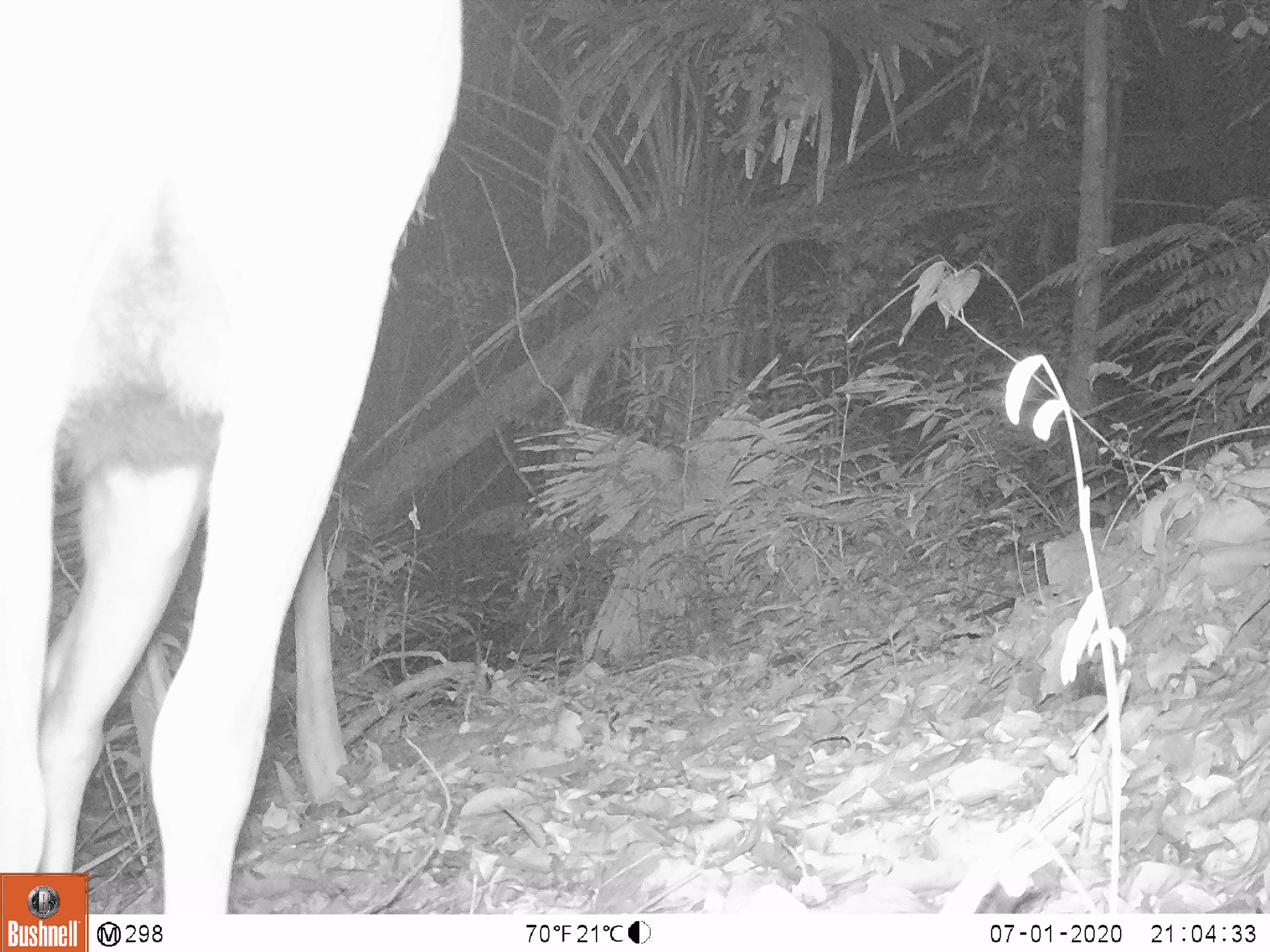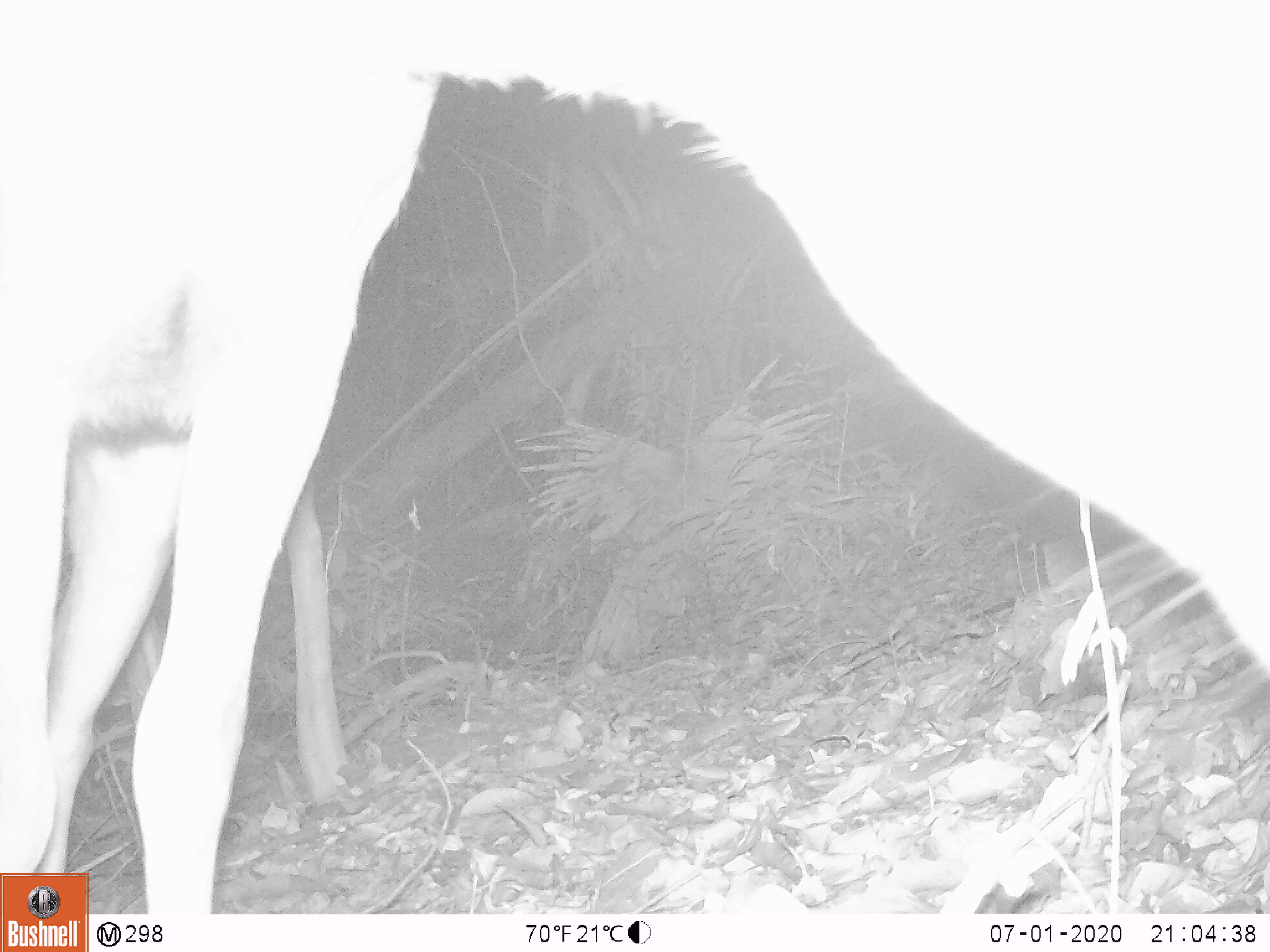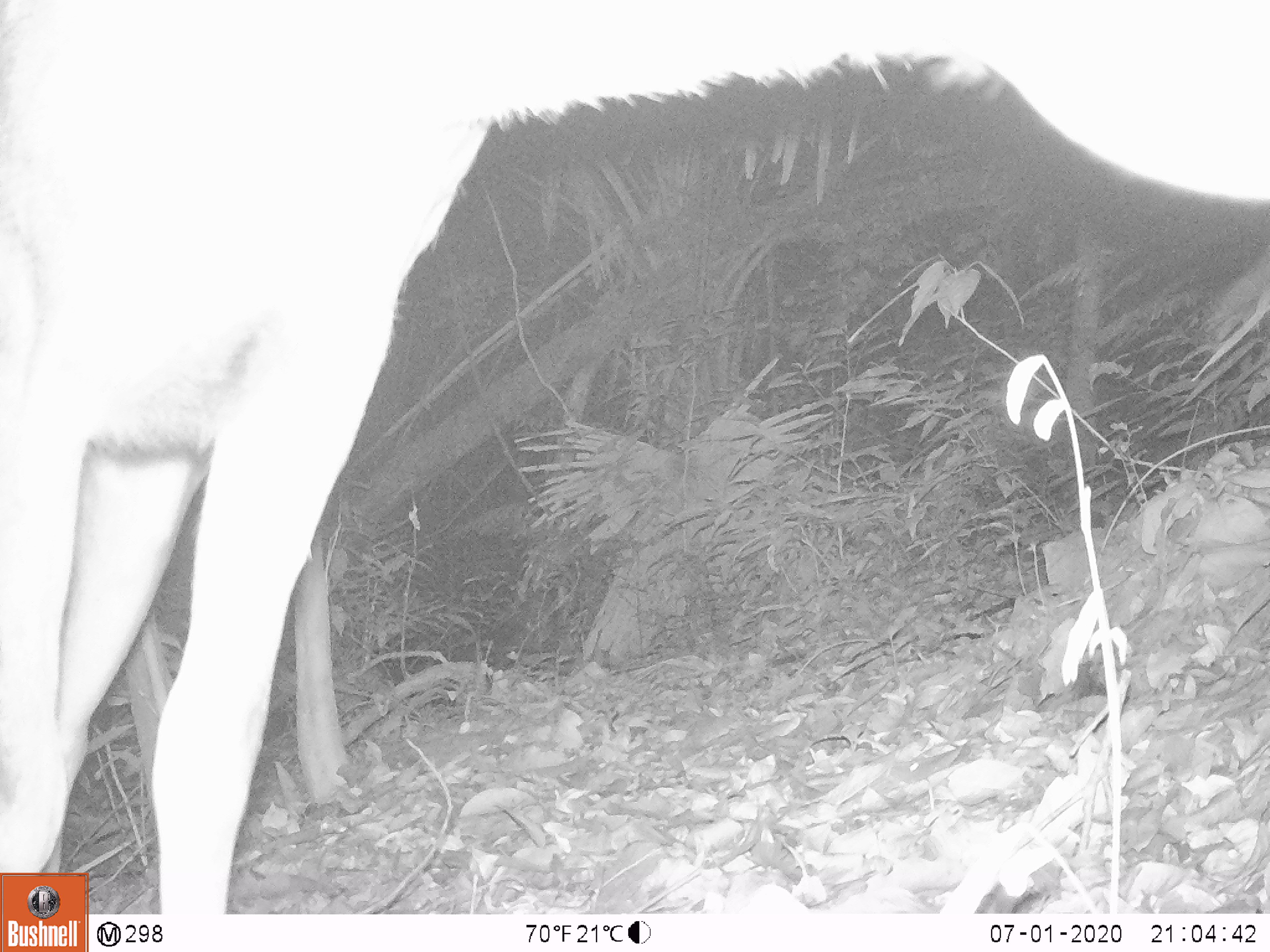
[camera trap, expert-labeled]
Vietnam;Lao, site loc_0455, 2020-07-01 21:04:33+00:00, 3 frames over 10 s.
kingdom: Animalia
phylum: Chordata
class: Mammalia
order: Artiodactyla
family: Cervidae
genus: Rusa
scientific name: Rusa unicolor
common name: sambar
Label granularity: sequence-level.